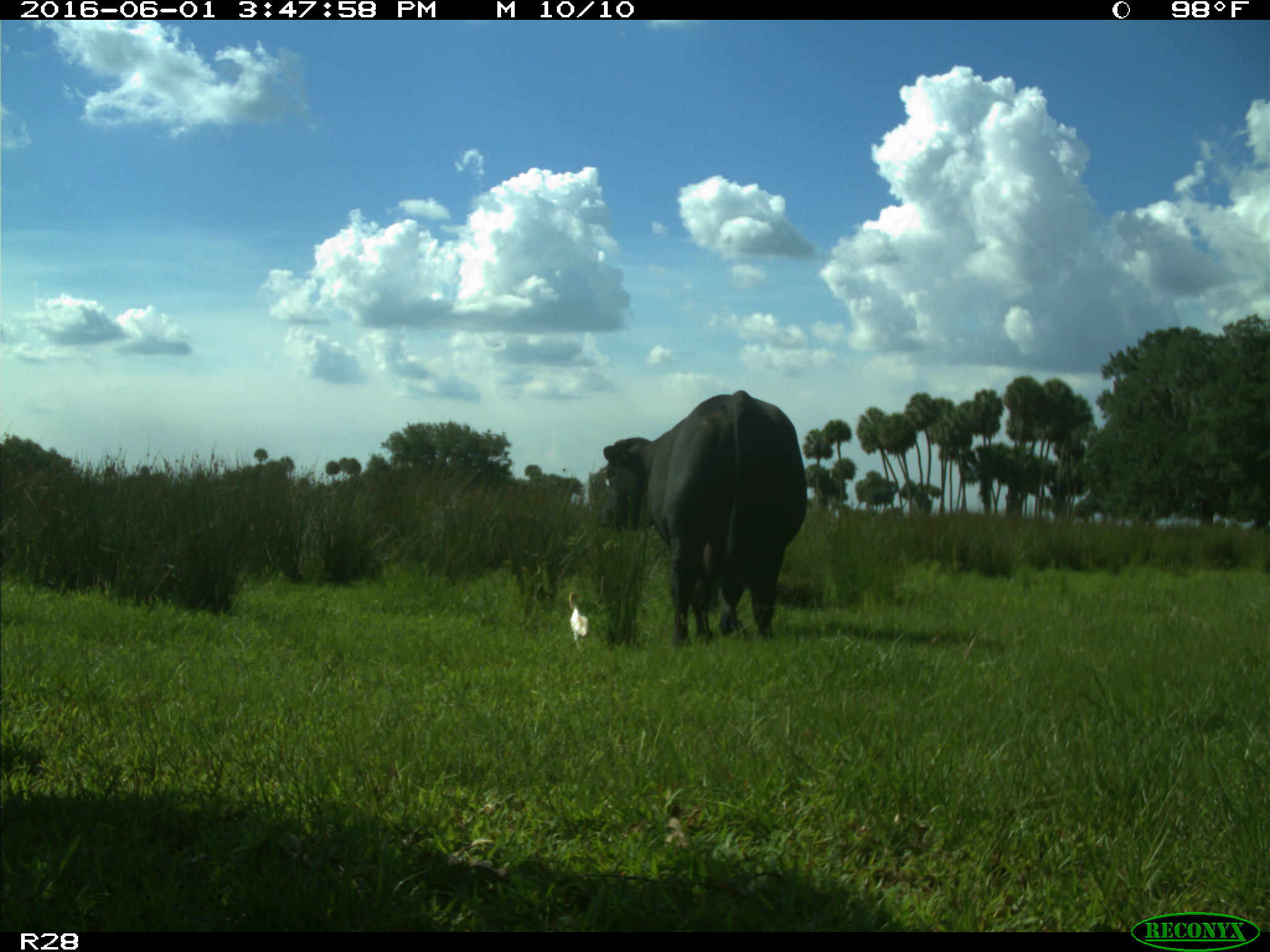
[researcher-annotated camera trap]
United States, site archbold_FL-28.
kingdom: Animalia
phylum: Chordata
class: Mammalia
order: Artiodactyla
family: Bovidae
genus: Bos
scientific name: Bos taurus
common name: domestic cow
Bos taurus (domestic cow).